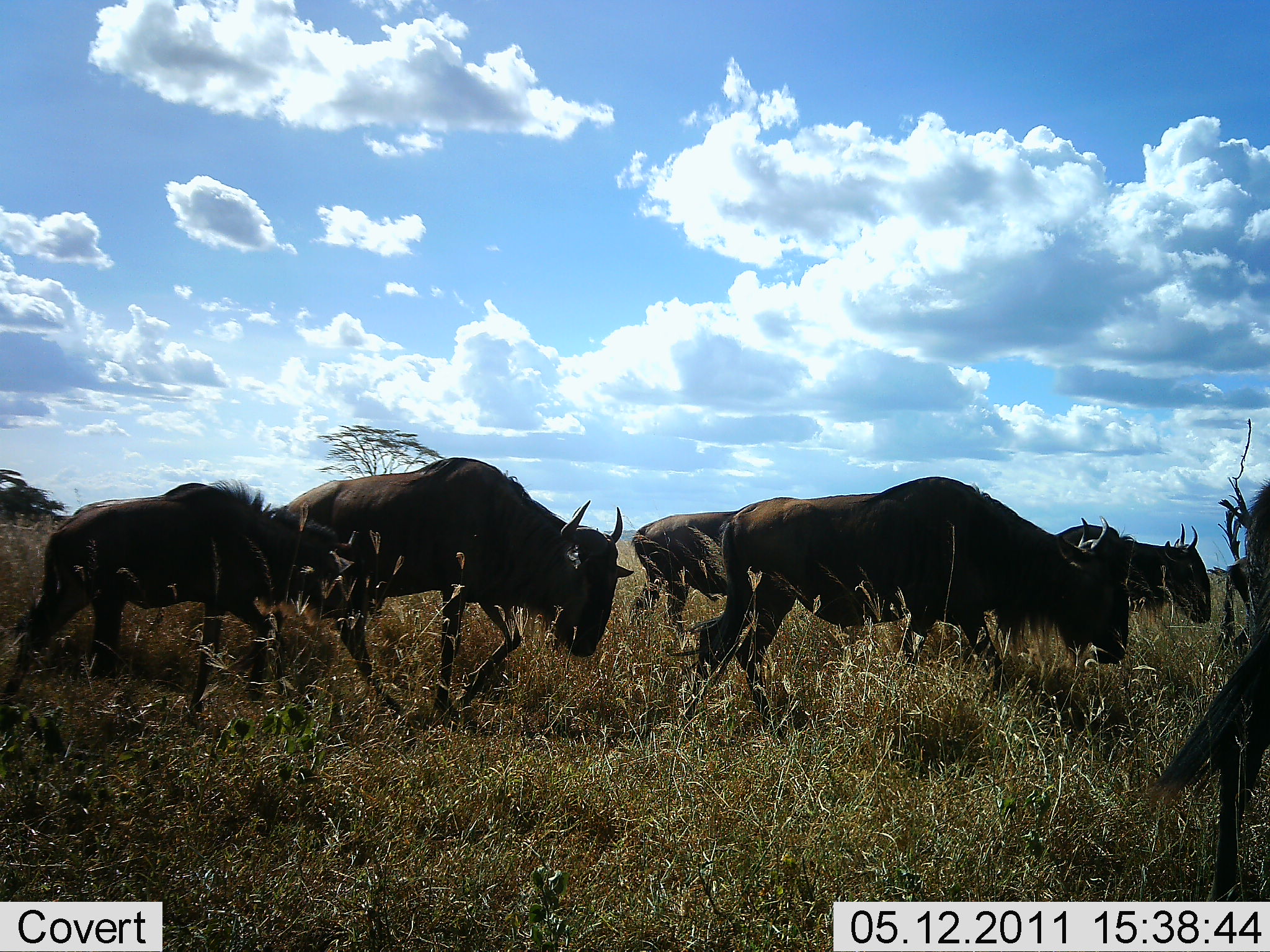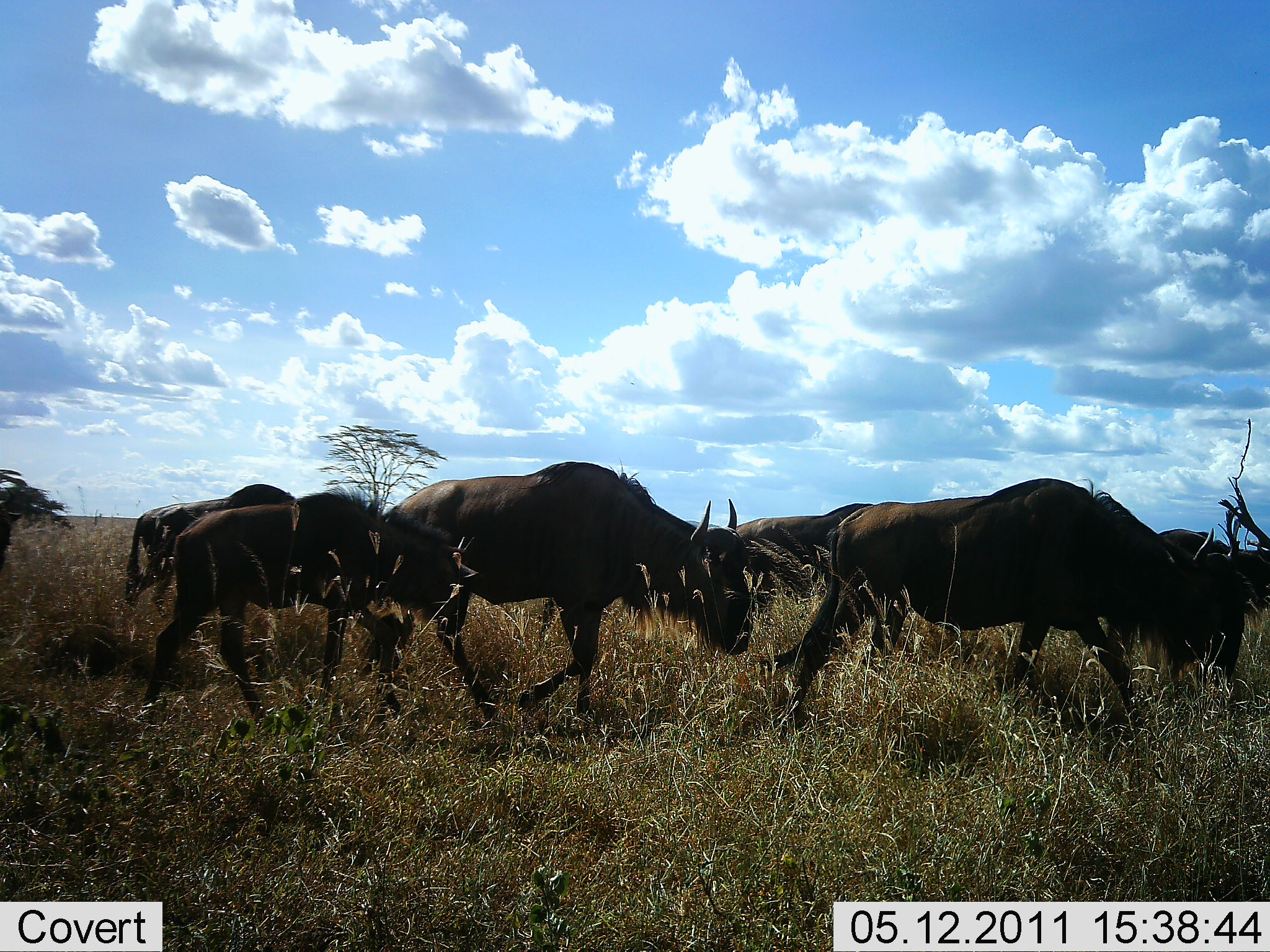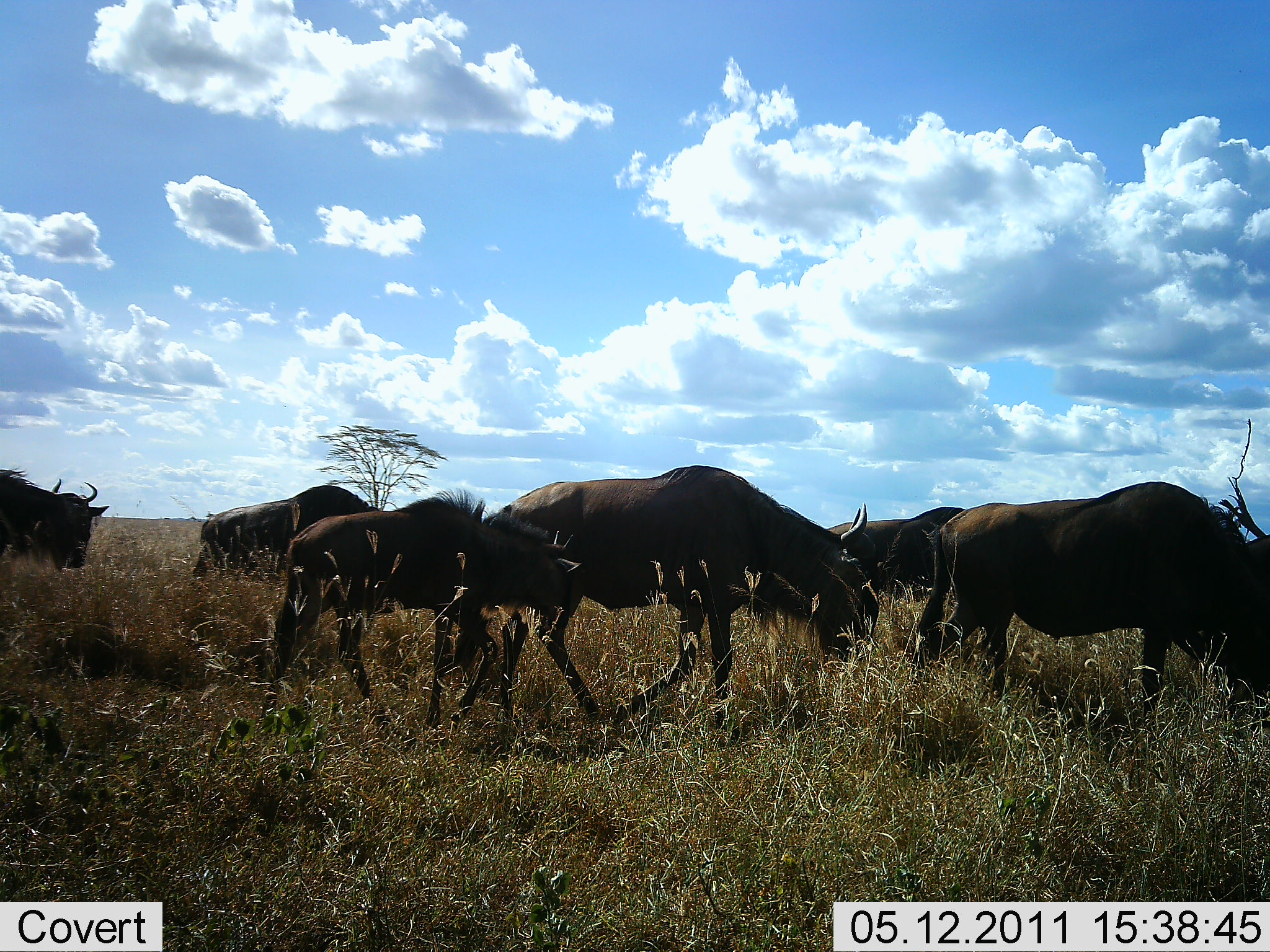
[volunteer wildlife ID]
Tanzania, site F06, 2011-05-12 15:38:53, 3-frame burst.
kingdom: Animalia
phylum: Chordata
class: Mammalia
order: Artiodactyla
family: Bovidae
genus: Connochaetes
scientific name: Connochaetes taurinus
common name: blue wildebeest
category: wildebeest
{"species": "wildebeest (blue wildebeest) (Connochaetes taurinus)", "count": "8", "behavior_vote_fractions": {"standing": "9%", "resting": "0%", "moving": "100%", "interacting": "0%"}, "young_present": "45%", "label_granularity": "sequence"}